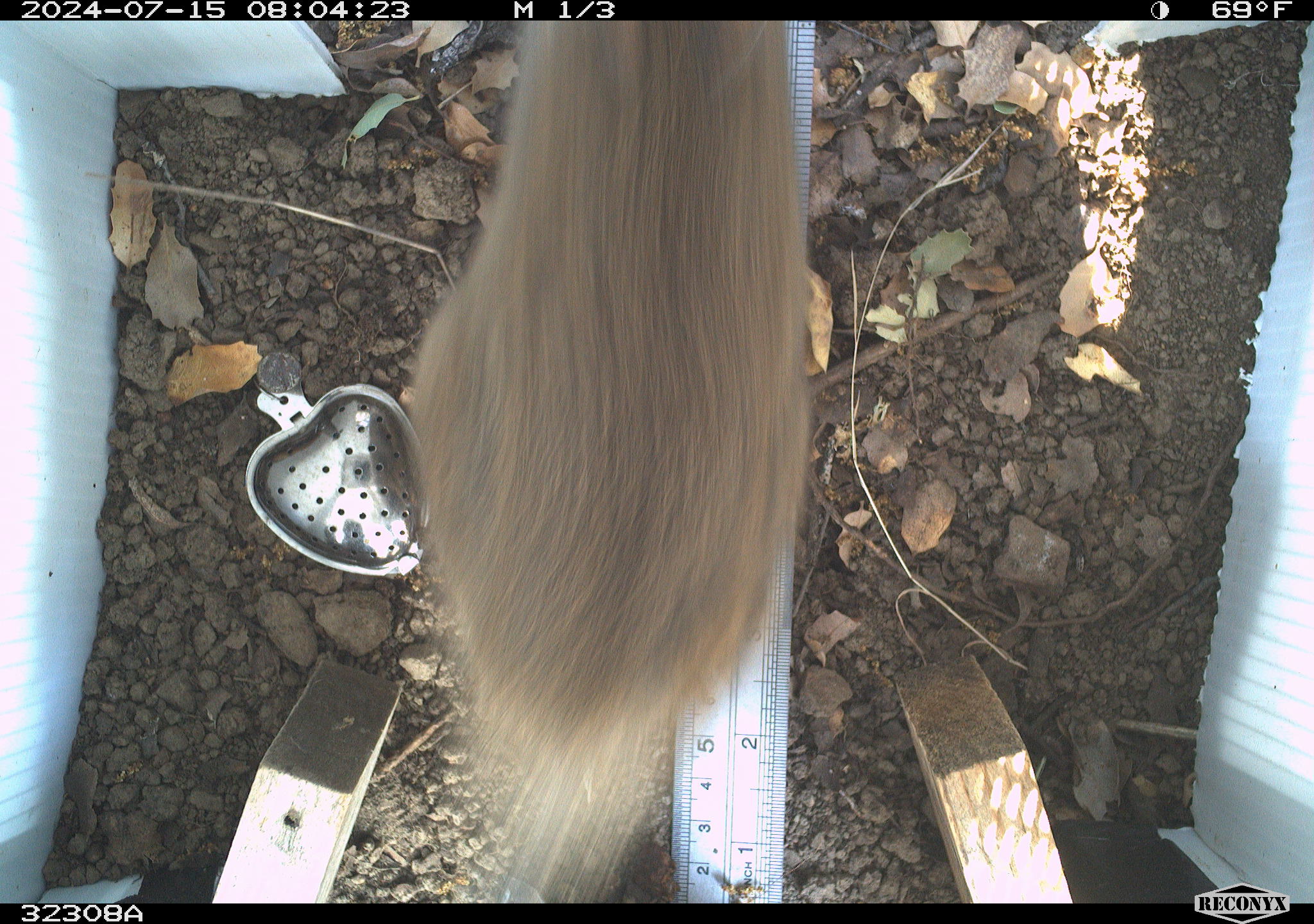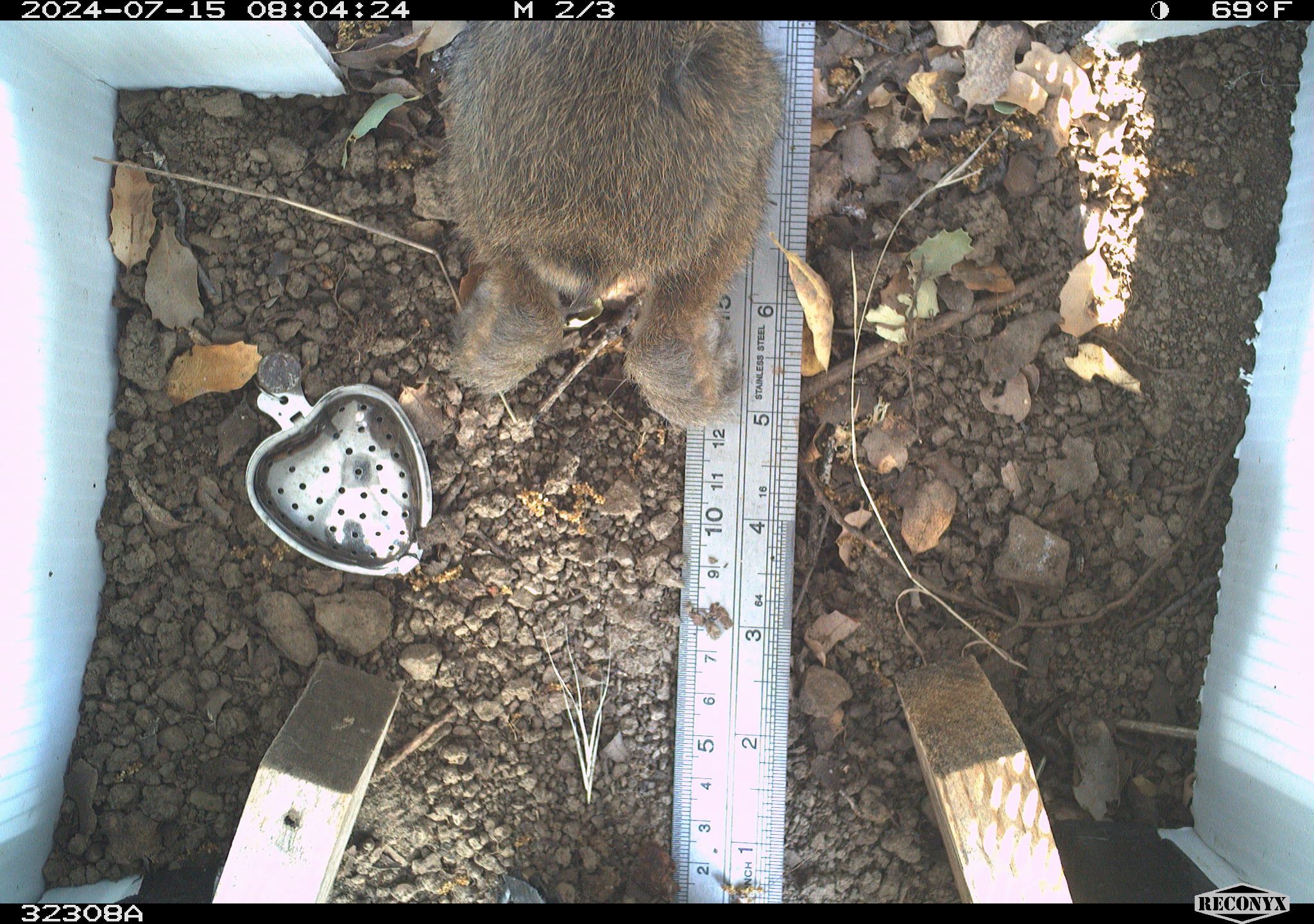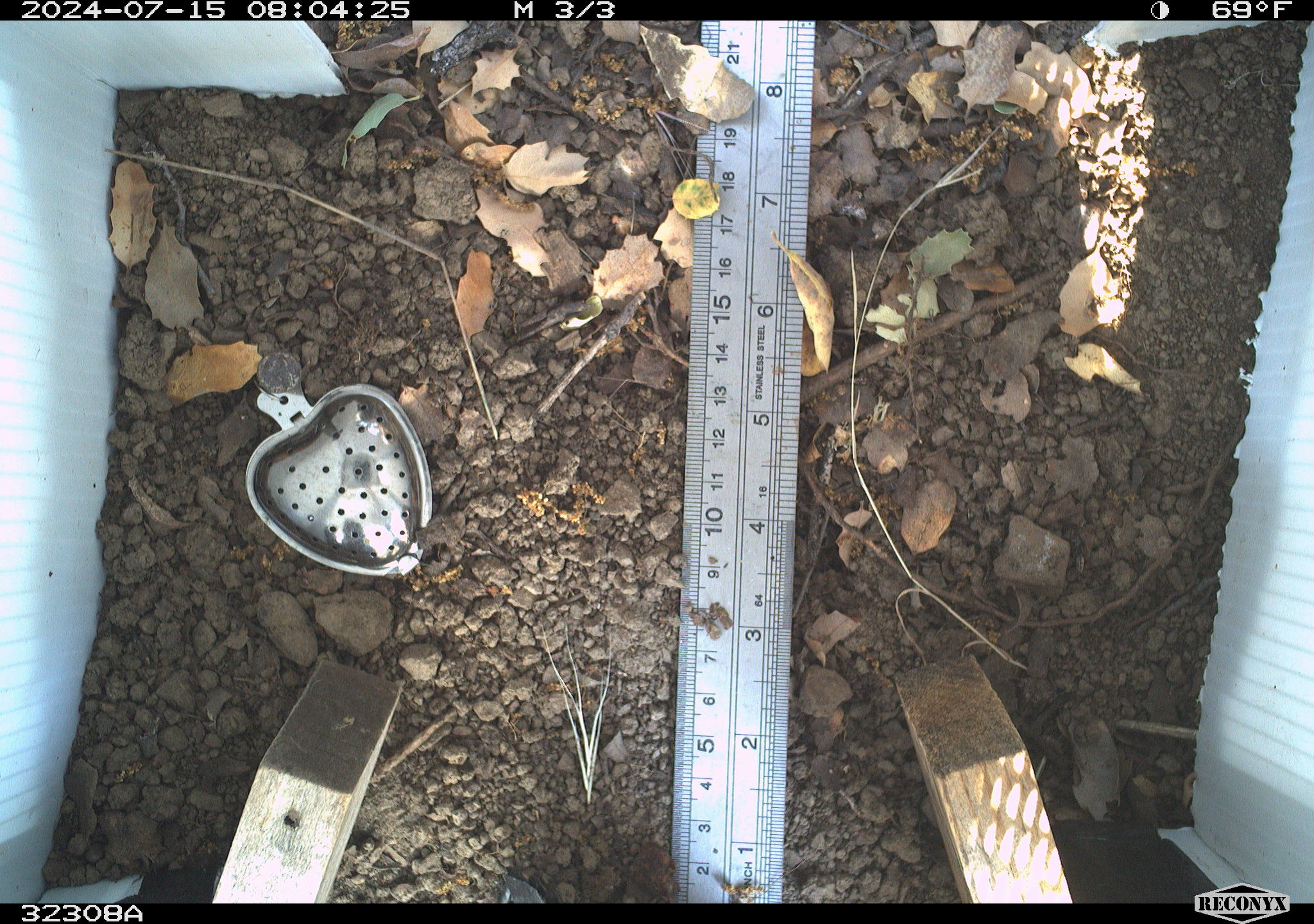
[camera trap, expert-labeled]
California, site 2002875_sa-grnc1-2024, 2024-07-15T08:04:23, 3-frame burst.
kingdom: Animalia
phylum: Chordata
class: Mammalia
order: Lagomorpha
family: Leporidae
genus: Sylvilagus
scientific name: Sylvilagus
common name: cottontail rabbits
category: sylvilagus species